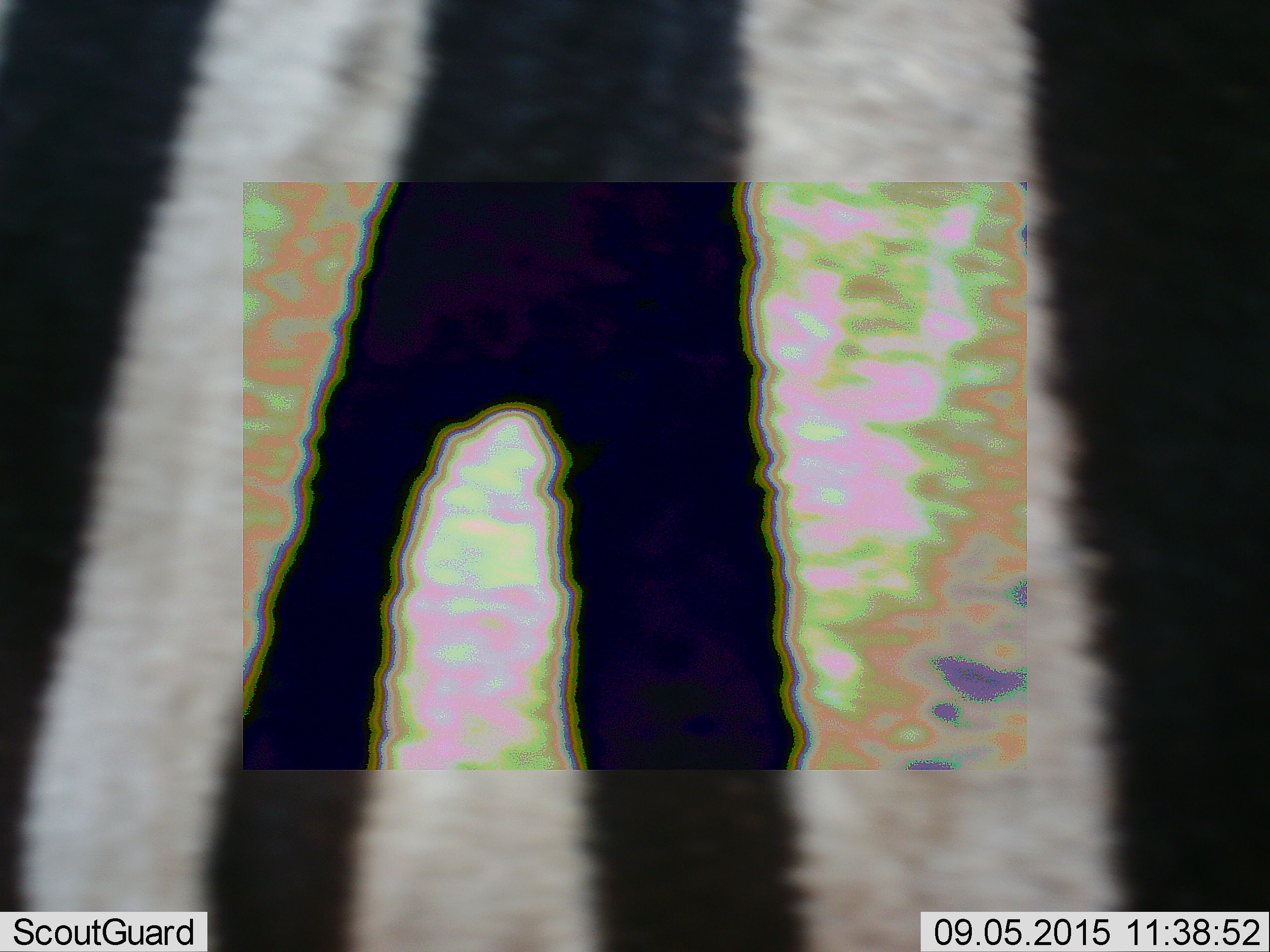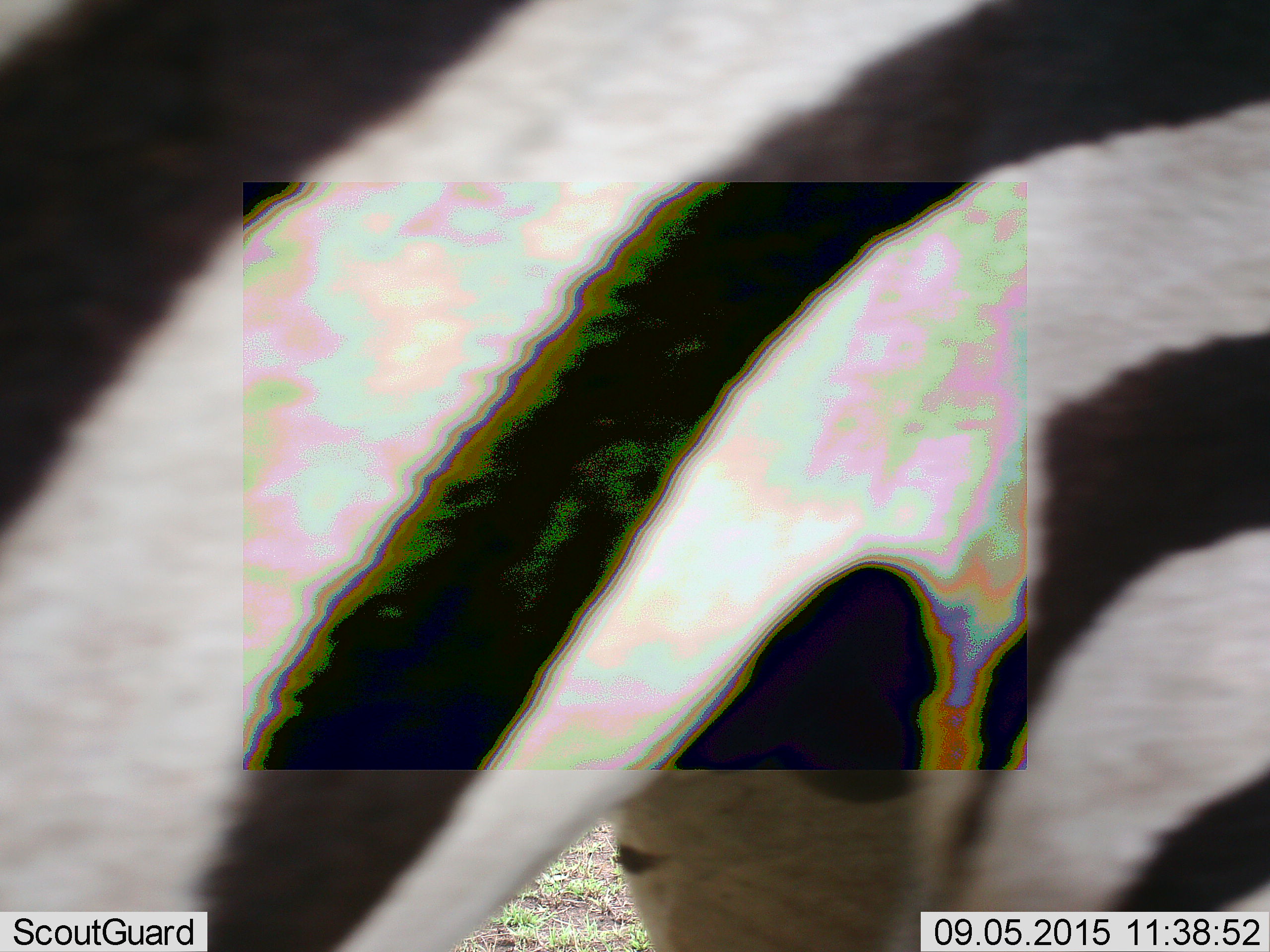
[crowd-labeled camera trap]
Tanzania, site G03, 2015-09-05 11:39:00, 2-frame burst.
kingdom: Animalia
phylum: Chordata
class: Mammalia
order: Perissodactyla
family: Equidae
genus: Equus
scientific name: Equus quagga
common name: plains zebra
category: zebra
Zebra (plains zebra) (Equus quagga), count 4. Behavior (volunteer vote fractions): standing 75%, resting 31%, moving 62%, interacting 19%. Young present (vote fraction): 12%. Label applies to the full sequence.